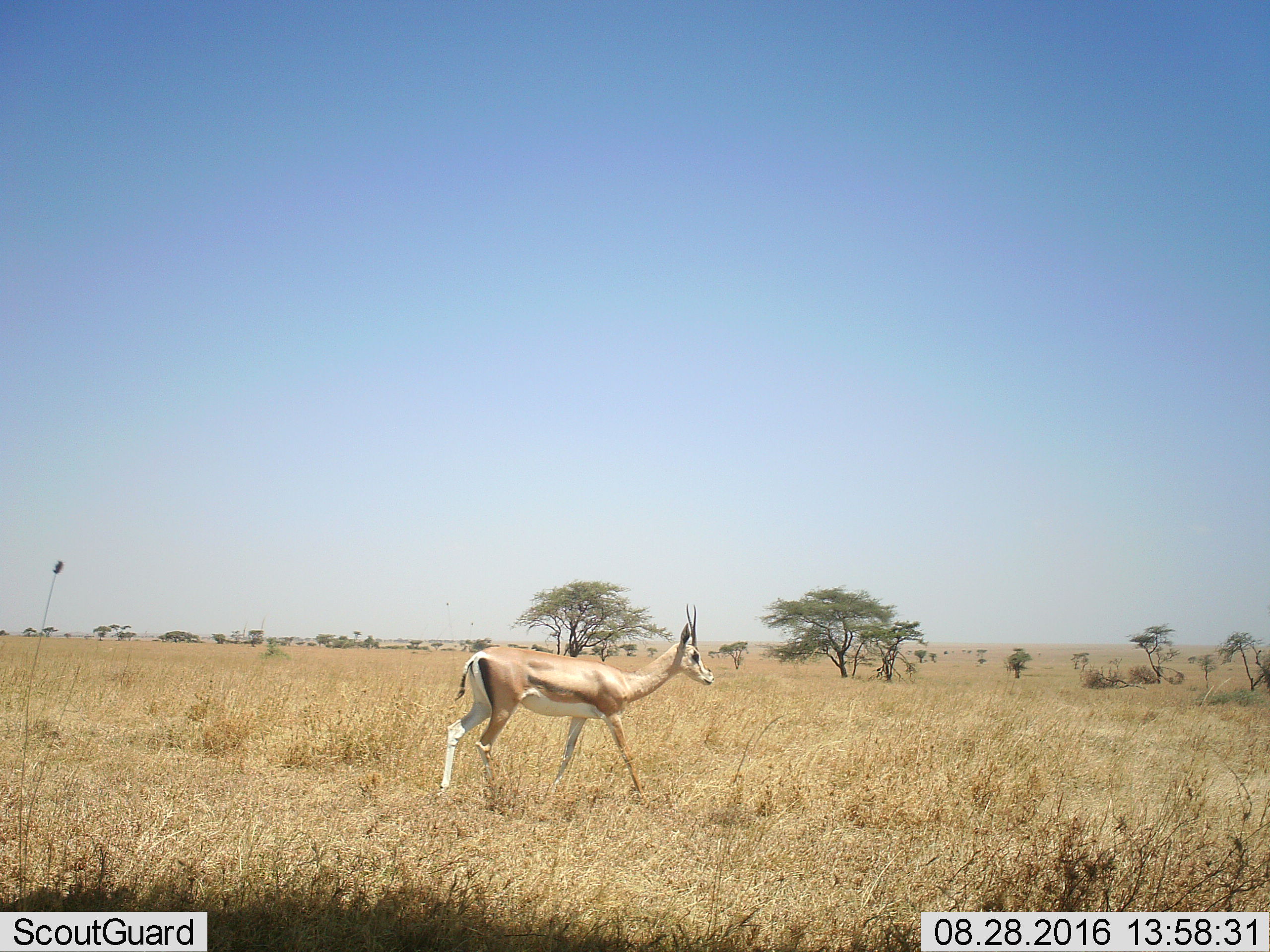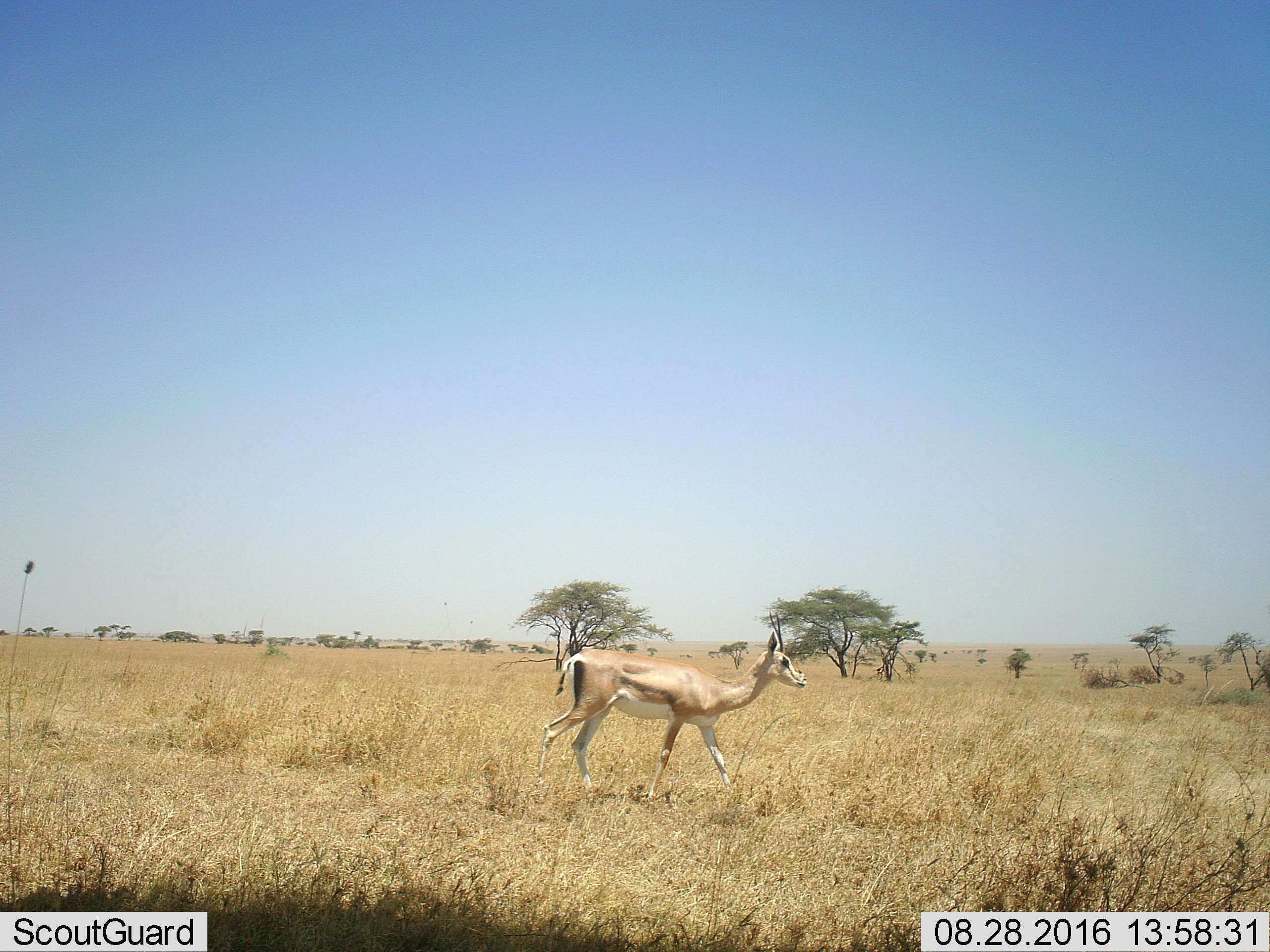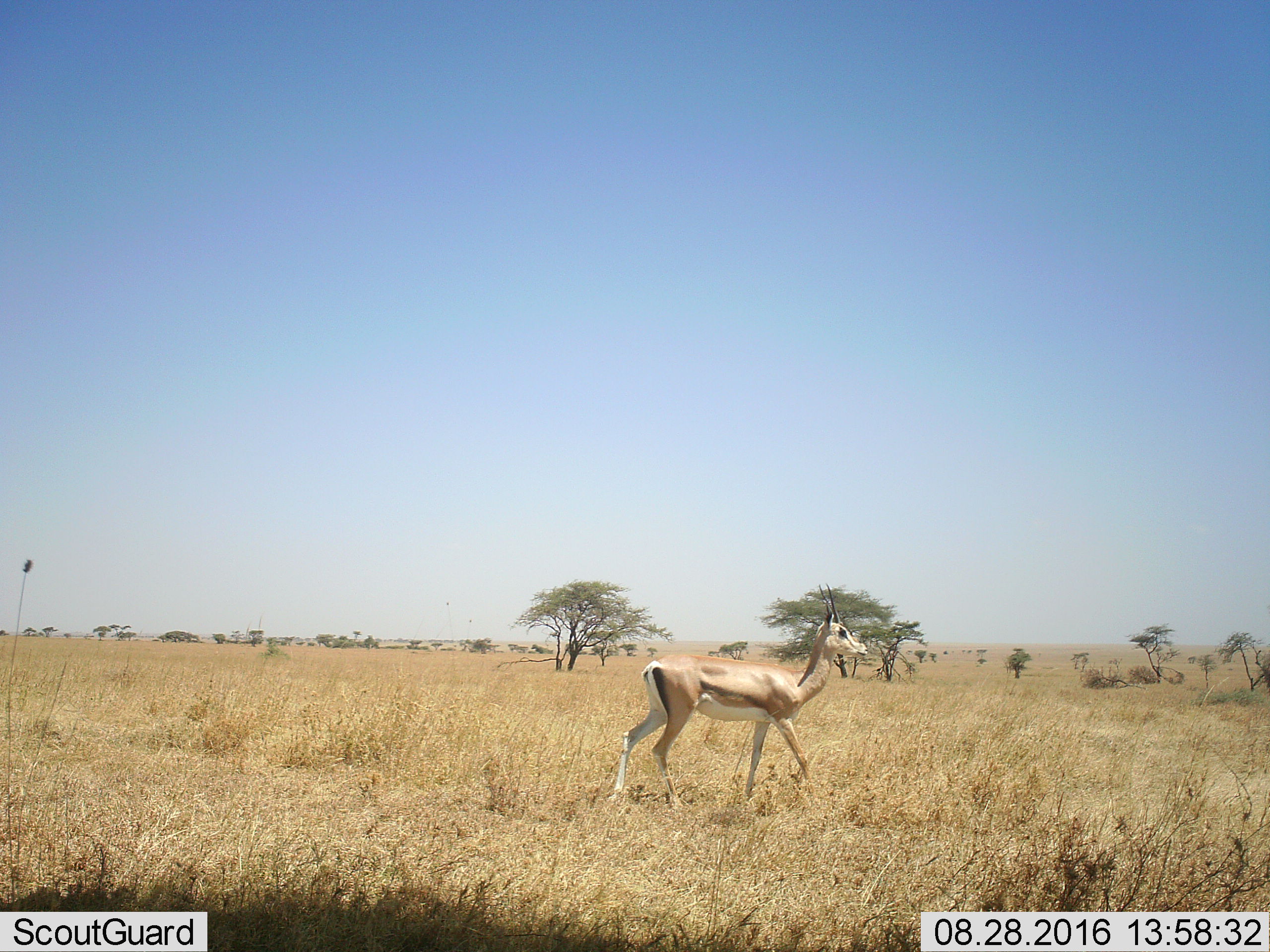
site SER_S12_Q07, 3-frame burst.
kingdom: Animalia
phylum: Chordata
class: Mammalia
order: Artiodactyla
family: Bovidae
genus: Nanger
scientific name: Nanger granti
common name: grant's gazelle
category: gazellegrants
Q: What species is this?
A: Gazellegrants (grant's gazelle) (Nanger granti).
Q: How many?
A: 1.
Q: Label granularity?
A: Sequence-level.